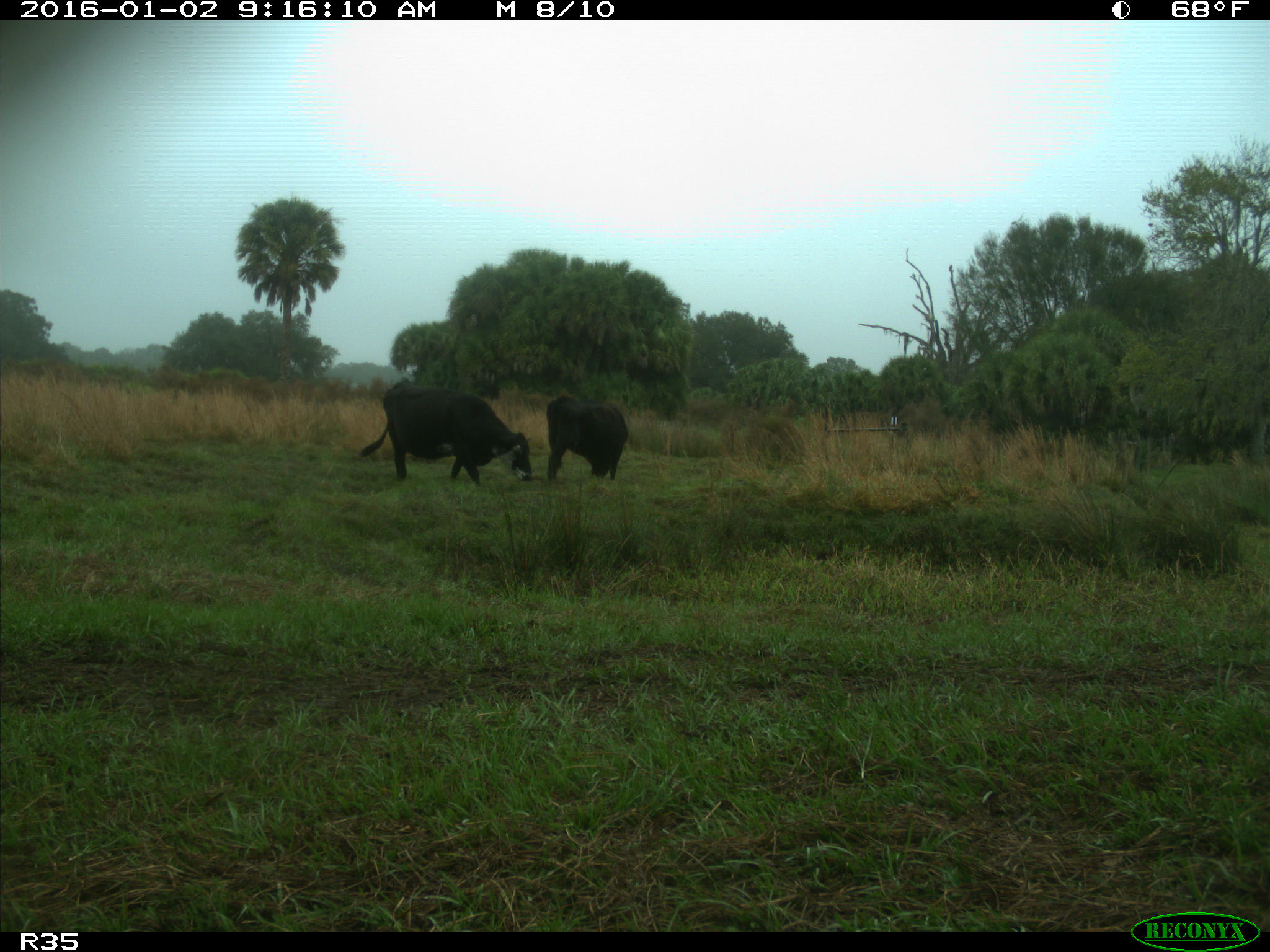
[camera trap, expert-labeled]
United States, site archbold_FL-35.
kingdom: Animalia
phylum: Chordata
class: Mammalia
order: Artiodactyla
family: Bovidae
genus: Bos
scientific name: Bos taurus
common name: domestic cow